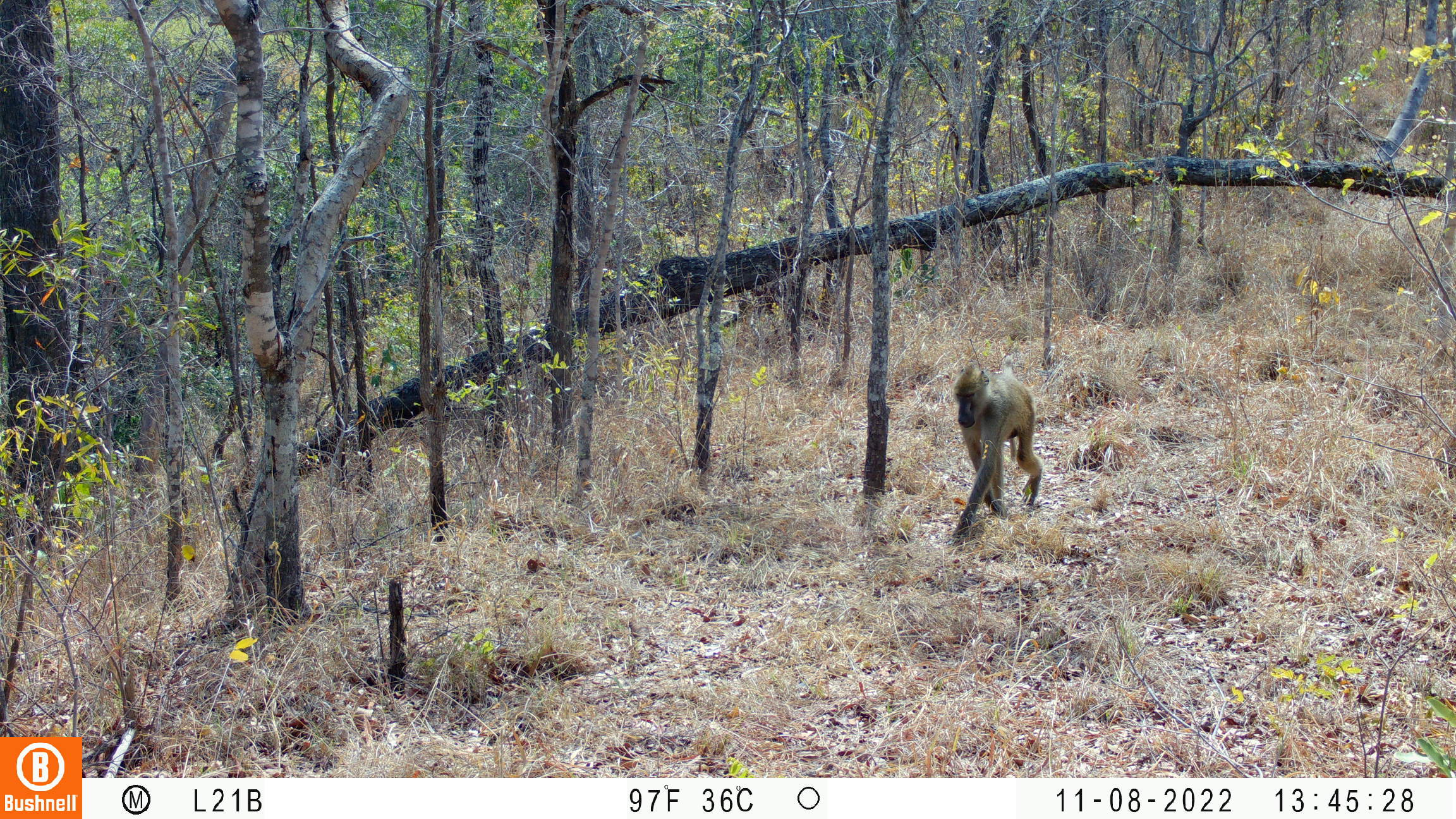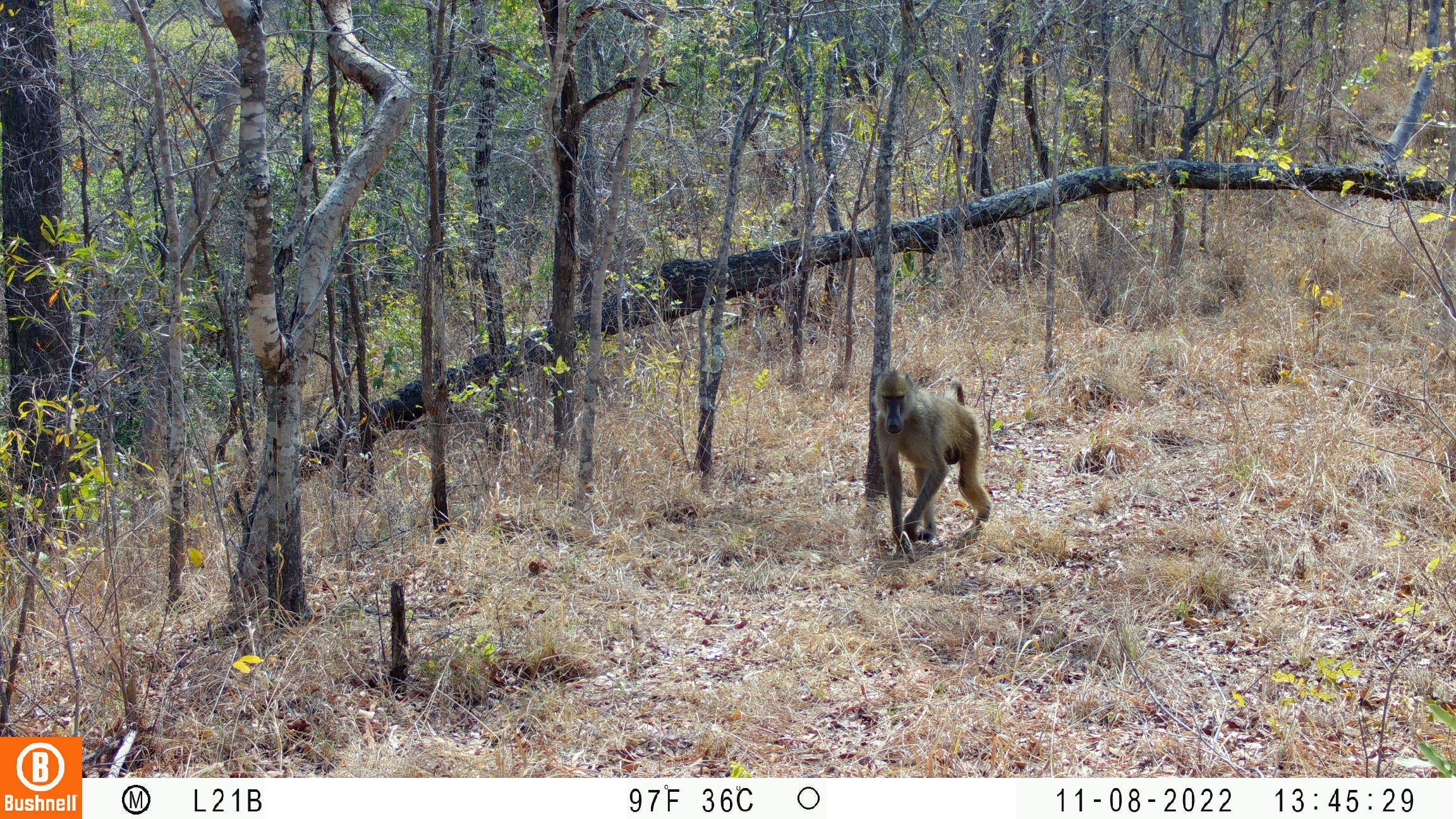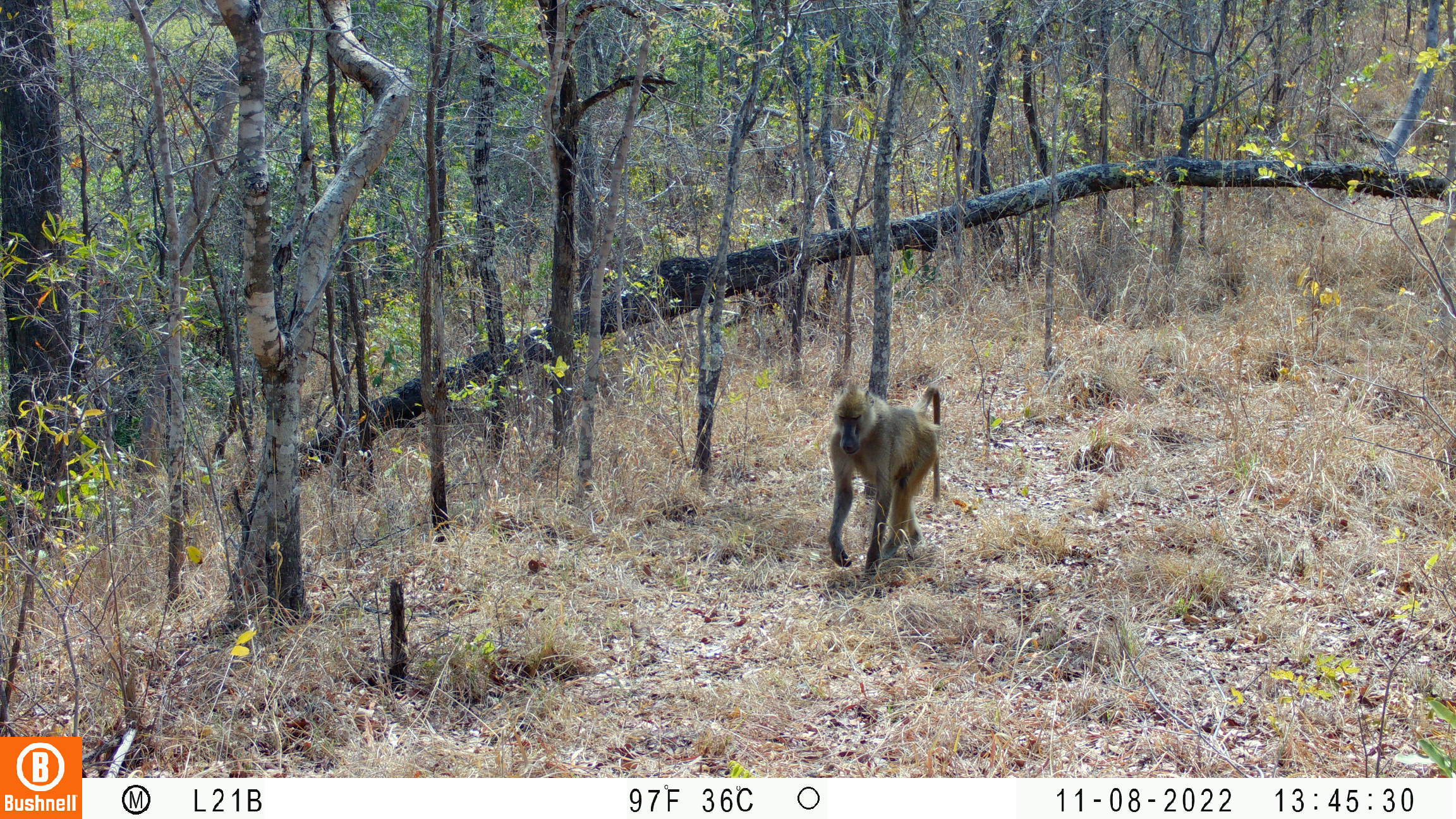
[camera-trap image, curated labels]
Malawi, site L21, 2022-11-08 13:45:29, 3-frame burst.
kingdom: Animalia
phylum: Chordata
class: Mammalia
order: Primates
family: Cercopithecidae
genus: Papio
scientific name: Papio cynocephalus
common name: yellow baboon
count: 1